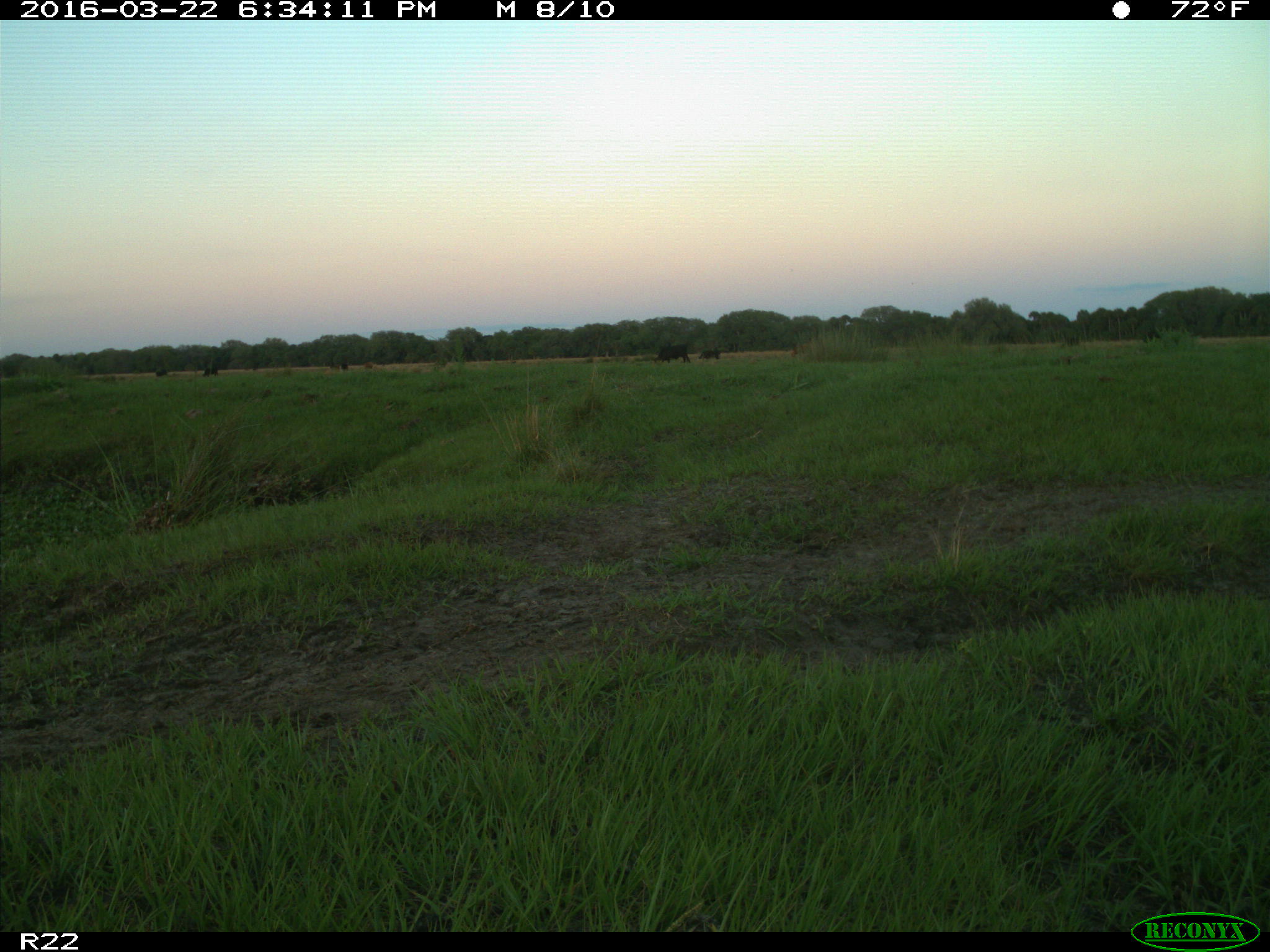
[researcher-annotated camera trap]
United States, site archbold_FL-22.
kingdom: Animalia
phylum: Chordata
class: Mammalia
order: Artiodactyla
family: Bovidae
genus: Bos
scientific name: Bos taurus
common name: domestic cow